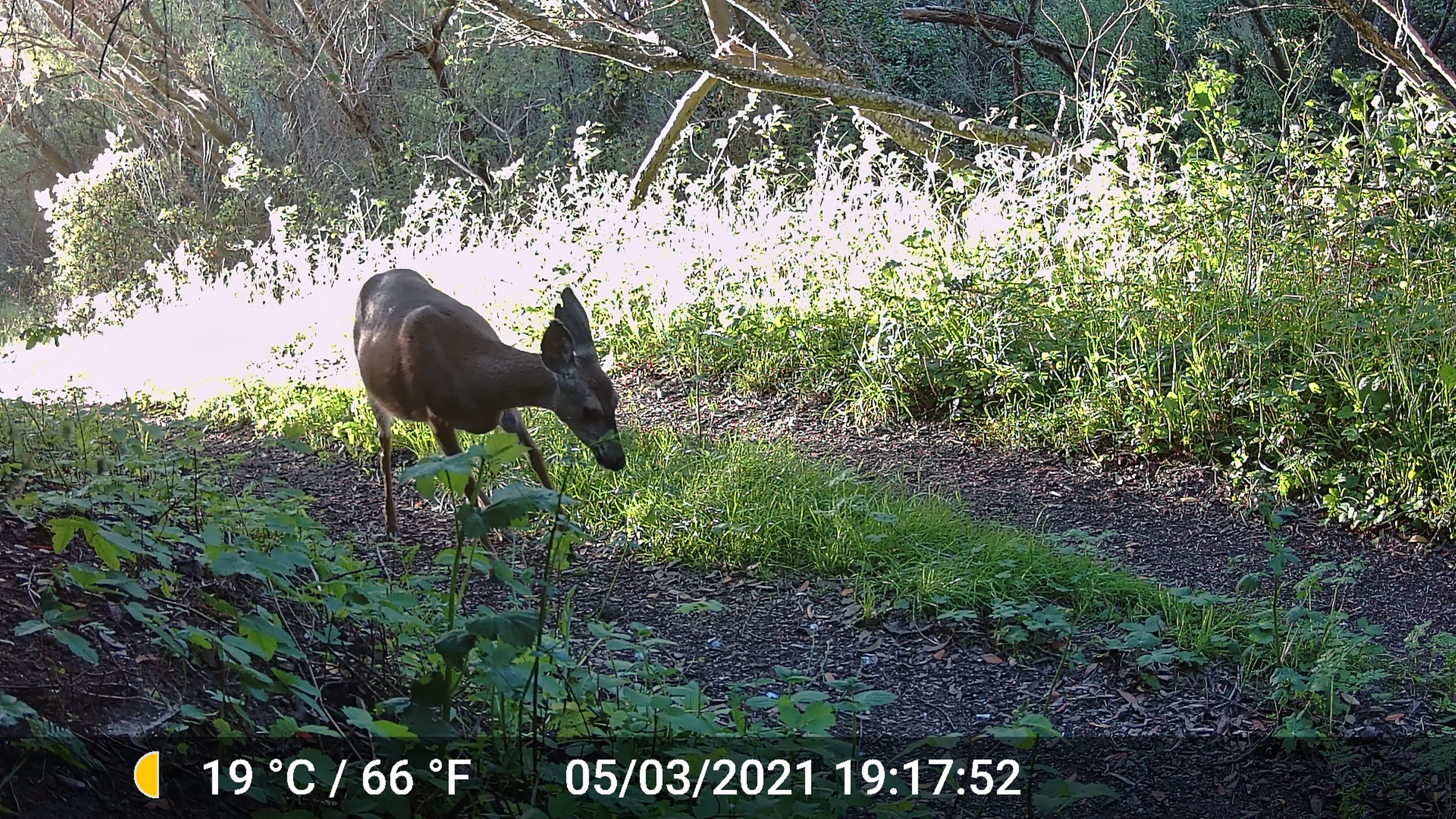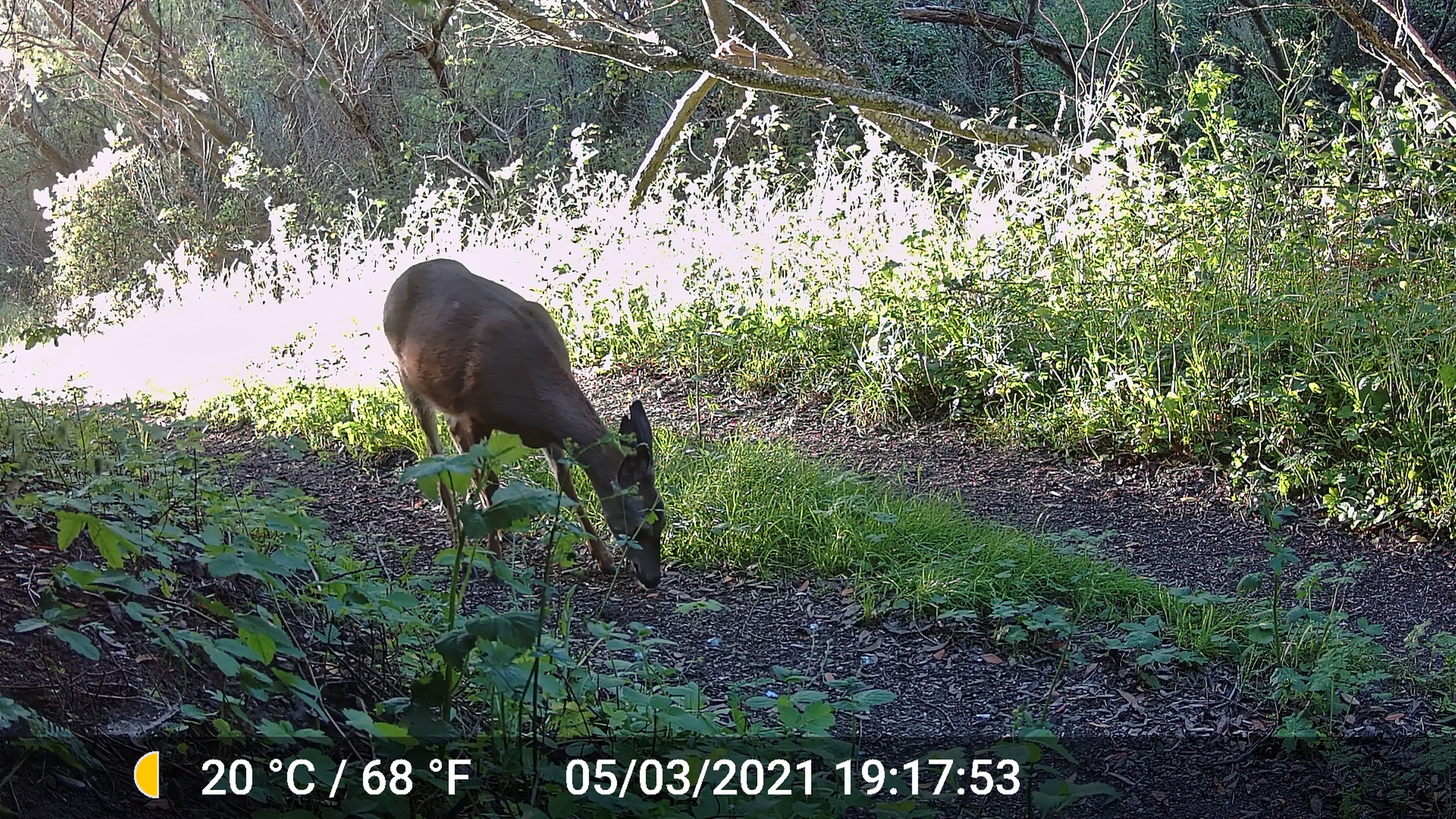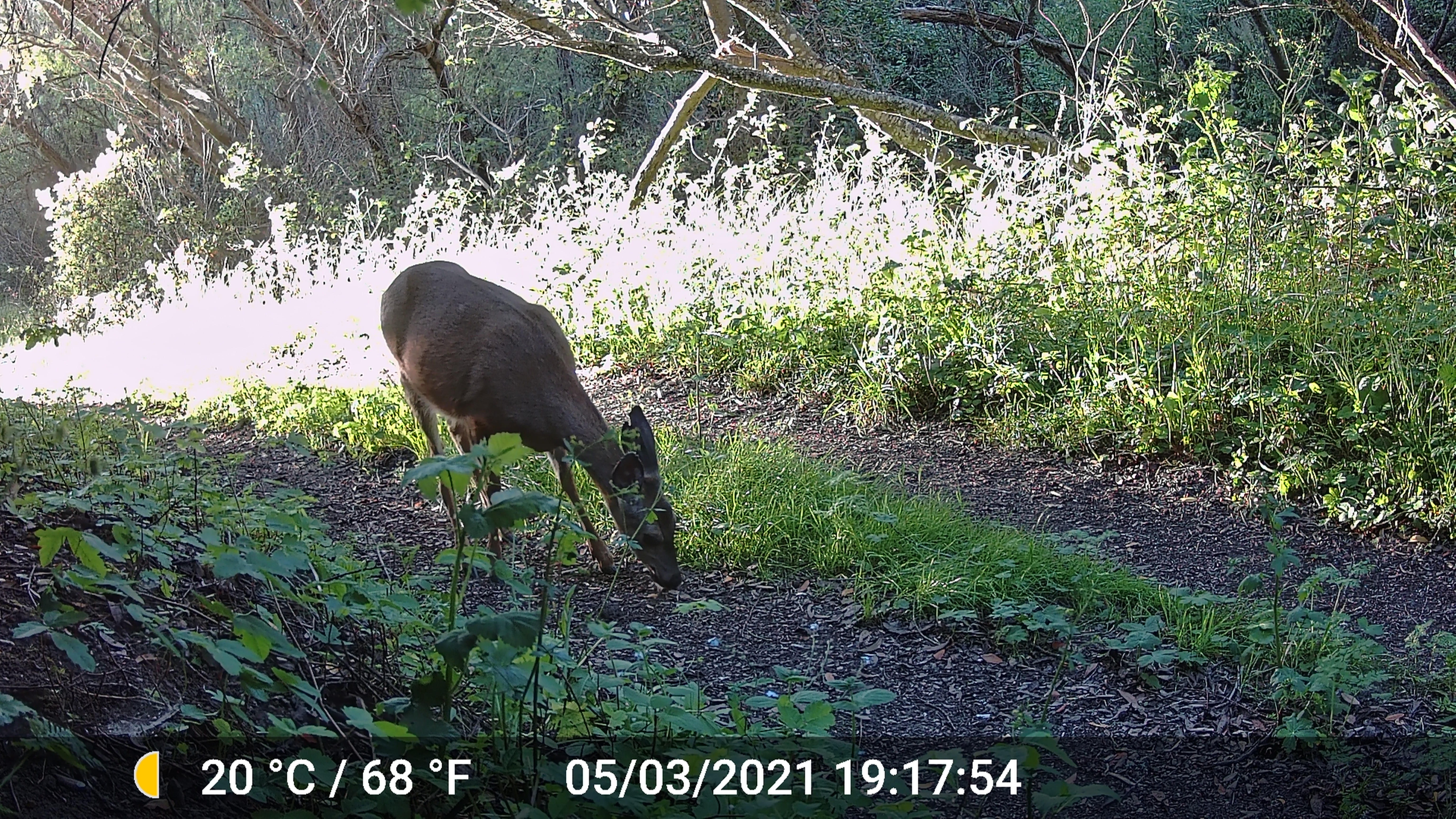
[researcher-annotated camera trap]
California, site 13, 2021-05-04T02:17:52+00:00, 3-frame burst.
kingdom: Animalia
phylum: Chordata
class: Mammalia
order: Artiodactyla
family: Cervidae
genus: Odocoileus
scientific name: Odocoileus hemionus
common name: mule deer